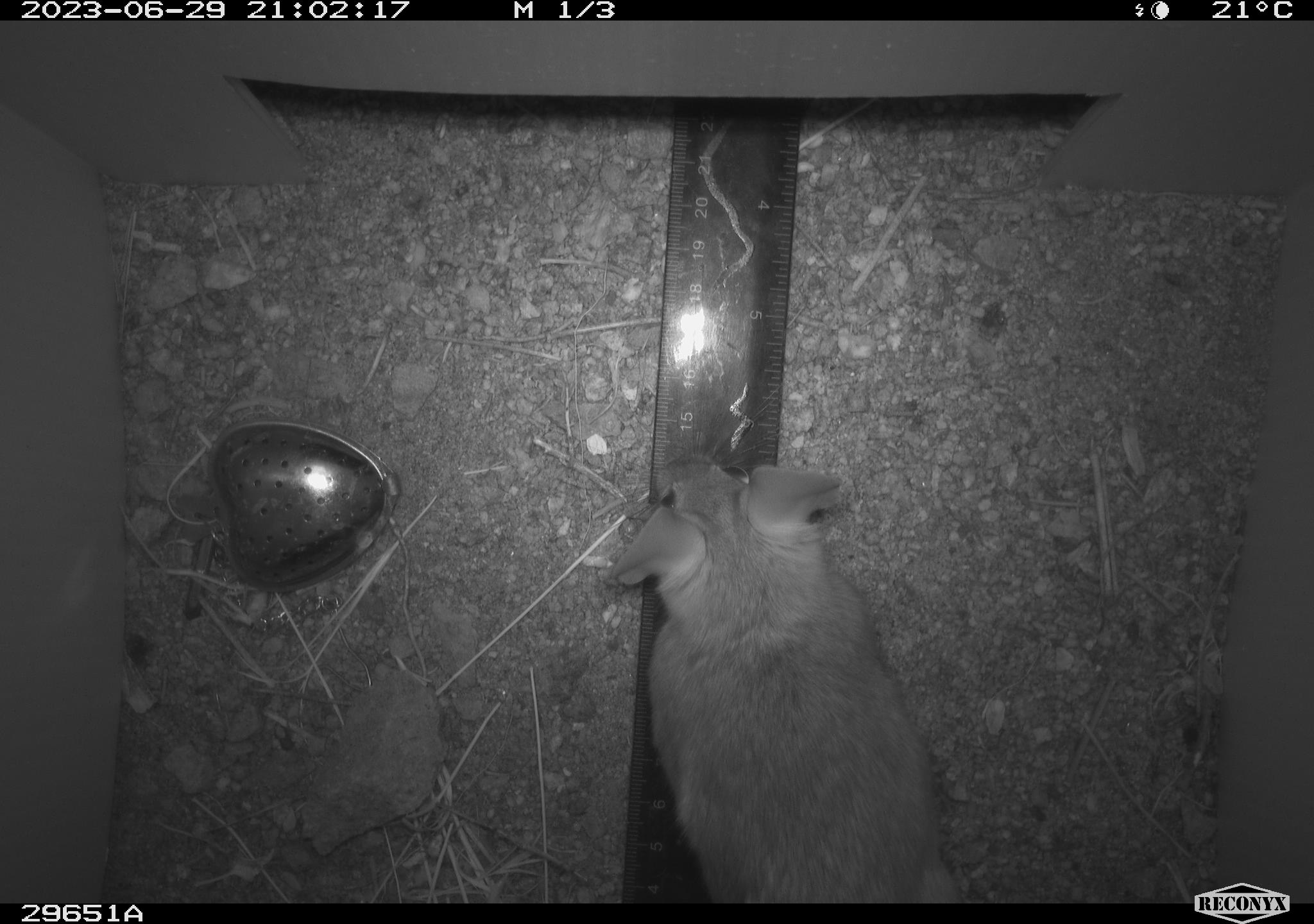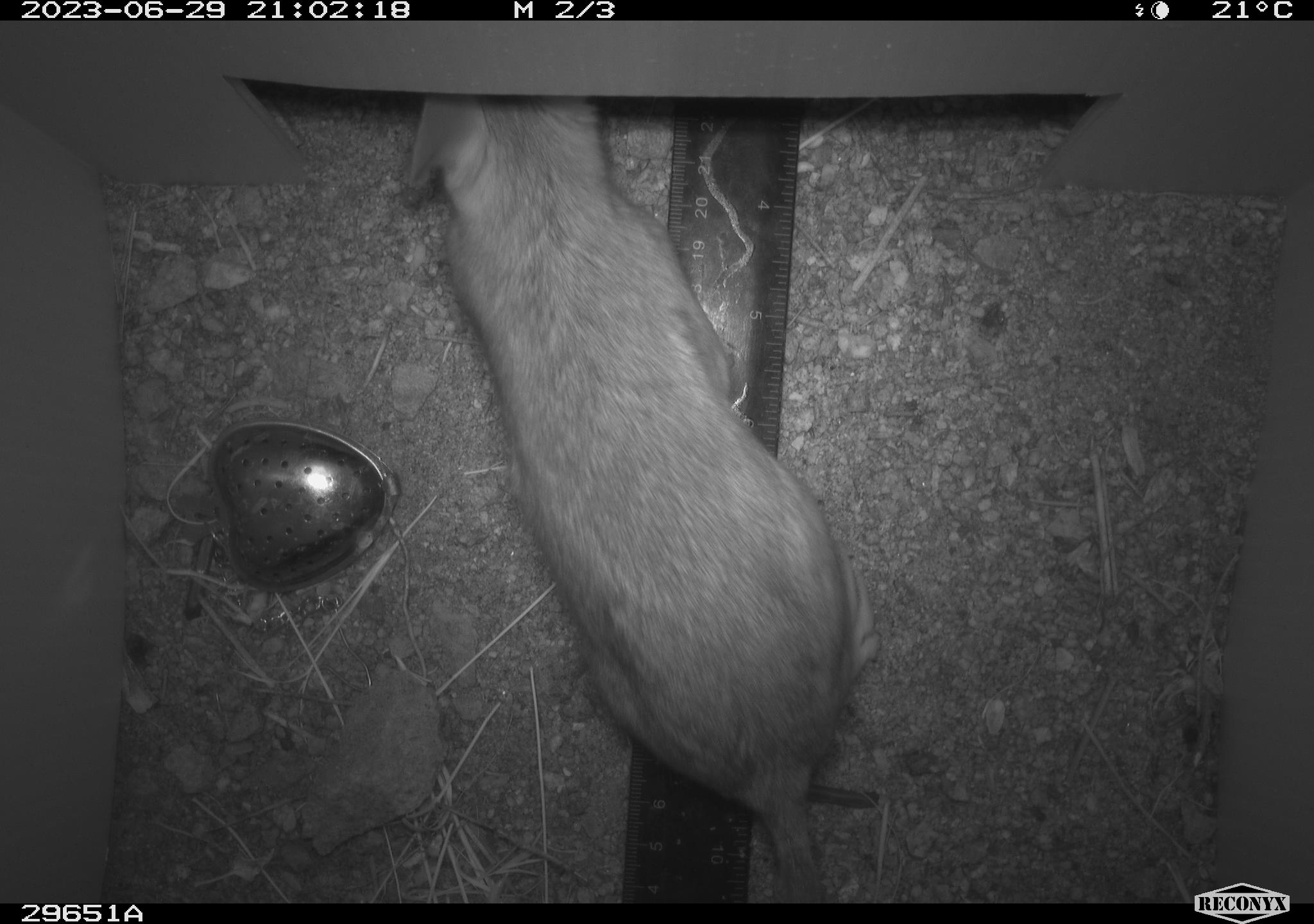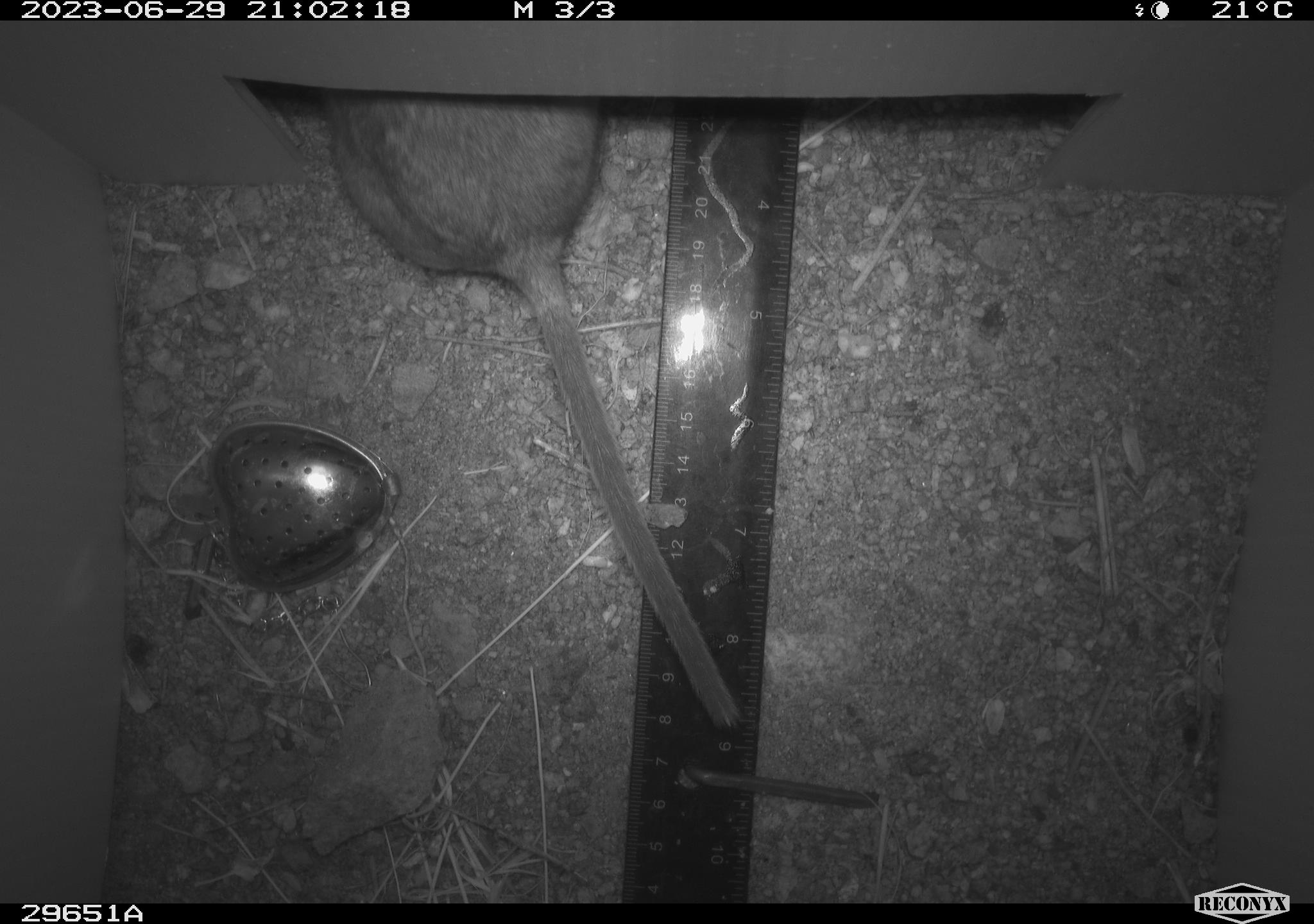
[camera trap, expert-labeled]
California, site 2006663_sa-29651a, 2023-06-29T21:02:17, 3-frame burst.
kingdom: Animalia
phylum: Chordata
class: Mammalia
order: Rodentia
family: Cricetidae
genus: Neotoma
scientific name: Neotoma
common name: pack rat or woodrat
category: neotoma species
Neotoma species (pack rat or woodrat) (Neotoma).